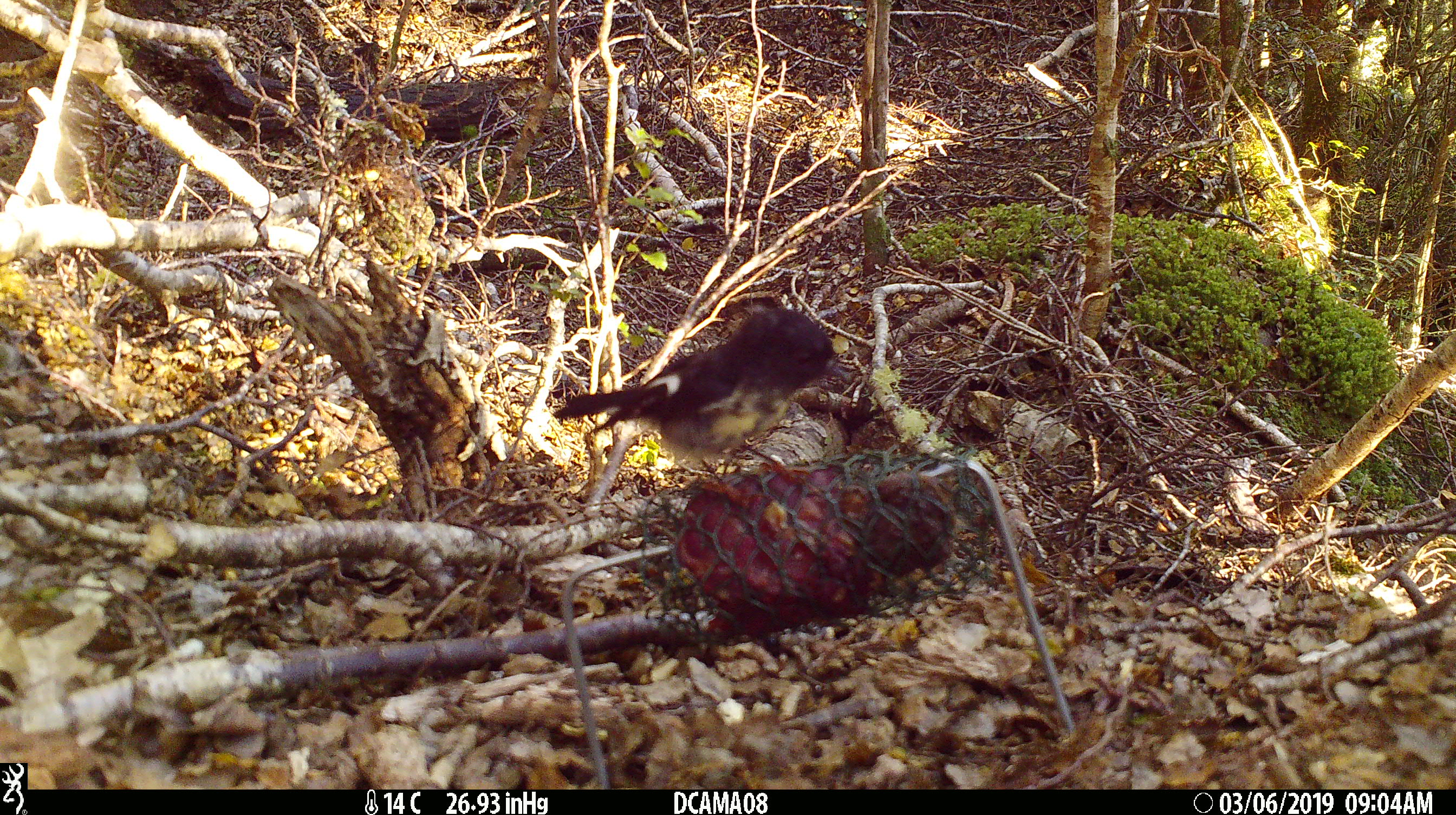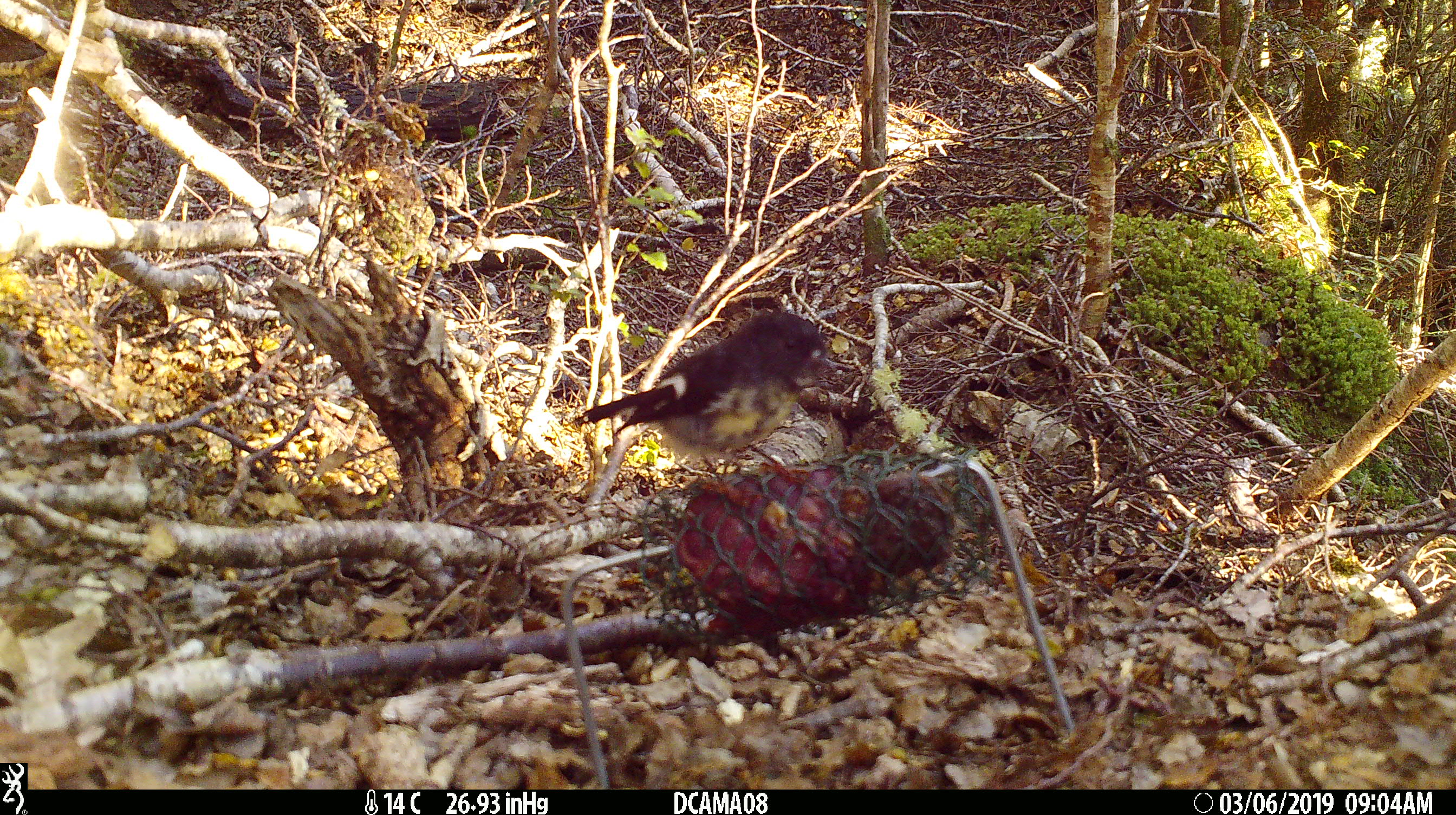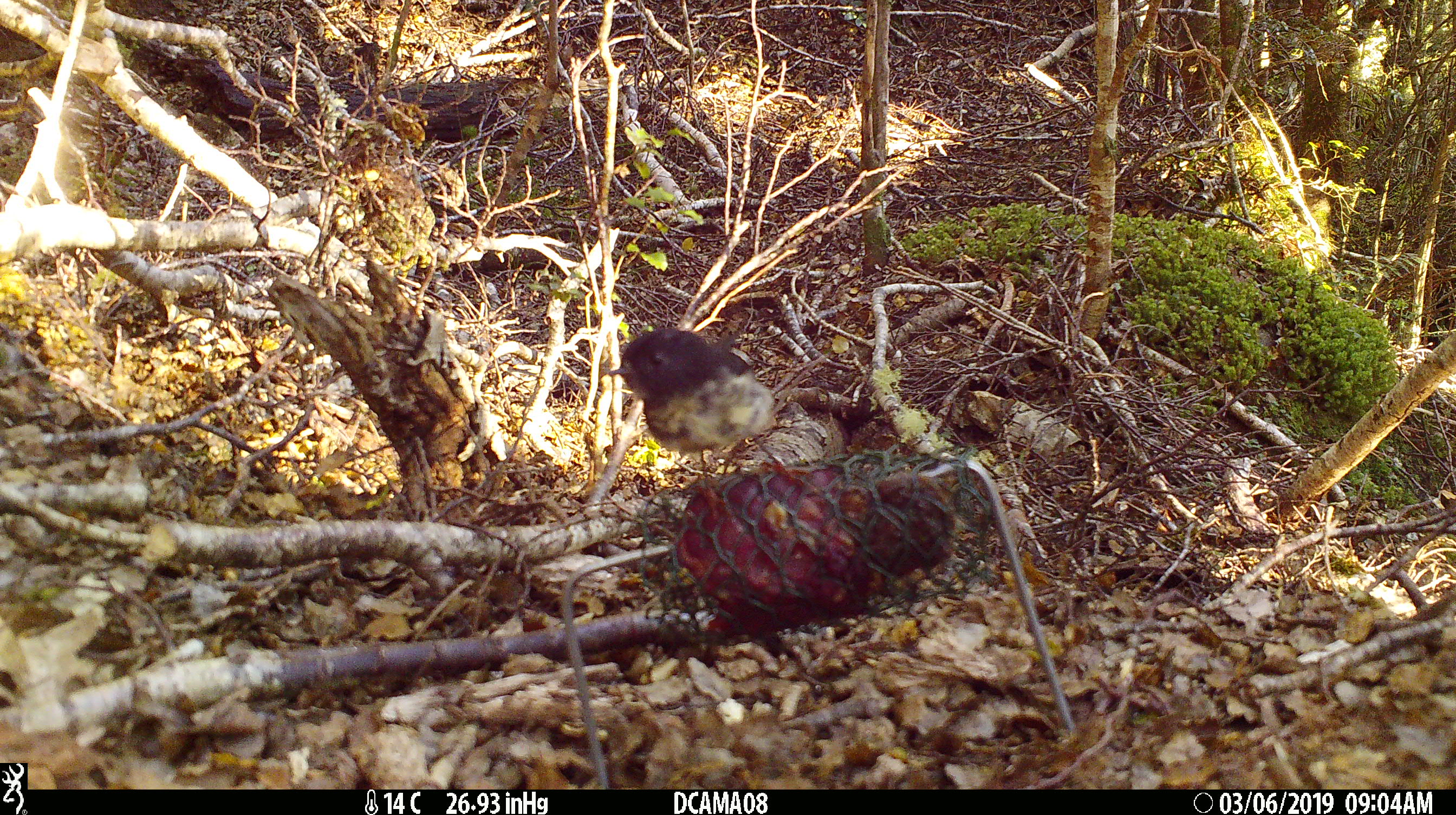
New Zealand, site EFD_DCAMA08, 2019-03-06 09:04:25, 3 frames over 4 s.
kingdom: Animalia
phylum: Chordata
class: Aves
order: Passeriformes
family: Petroicidae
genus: Petroica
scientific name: Petroica macrocephala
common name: tomtit